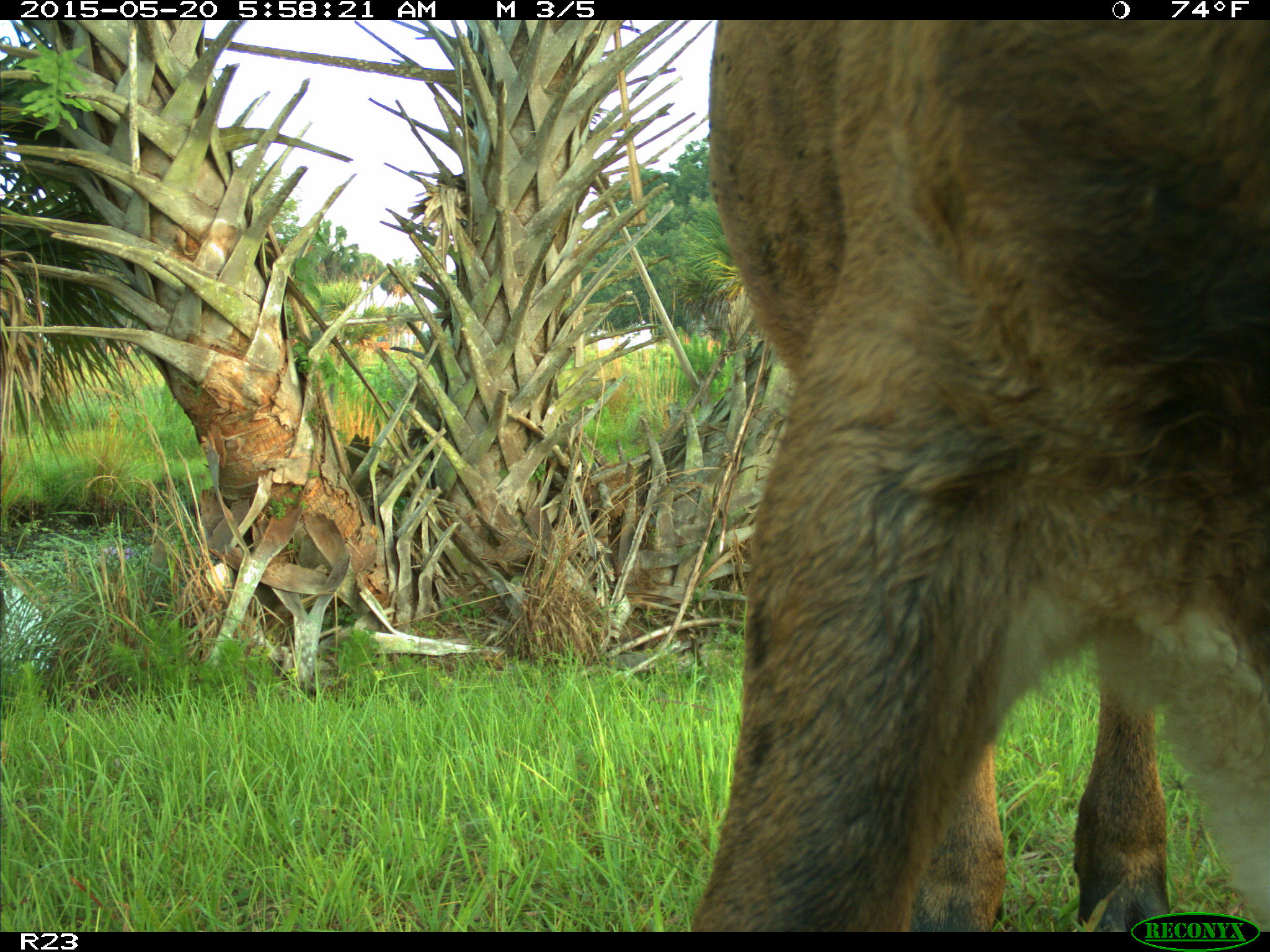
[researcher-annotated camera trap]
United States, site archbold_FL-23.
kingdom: Animalia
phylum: Chordata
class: Mammalia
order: Artiodactyla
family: Bovidae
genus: Bos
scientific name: Bos taurus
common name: domestic cow